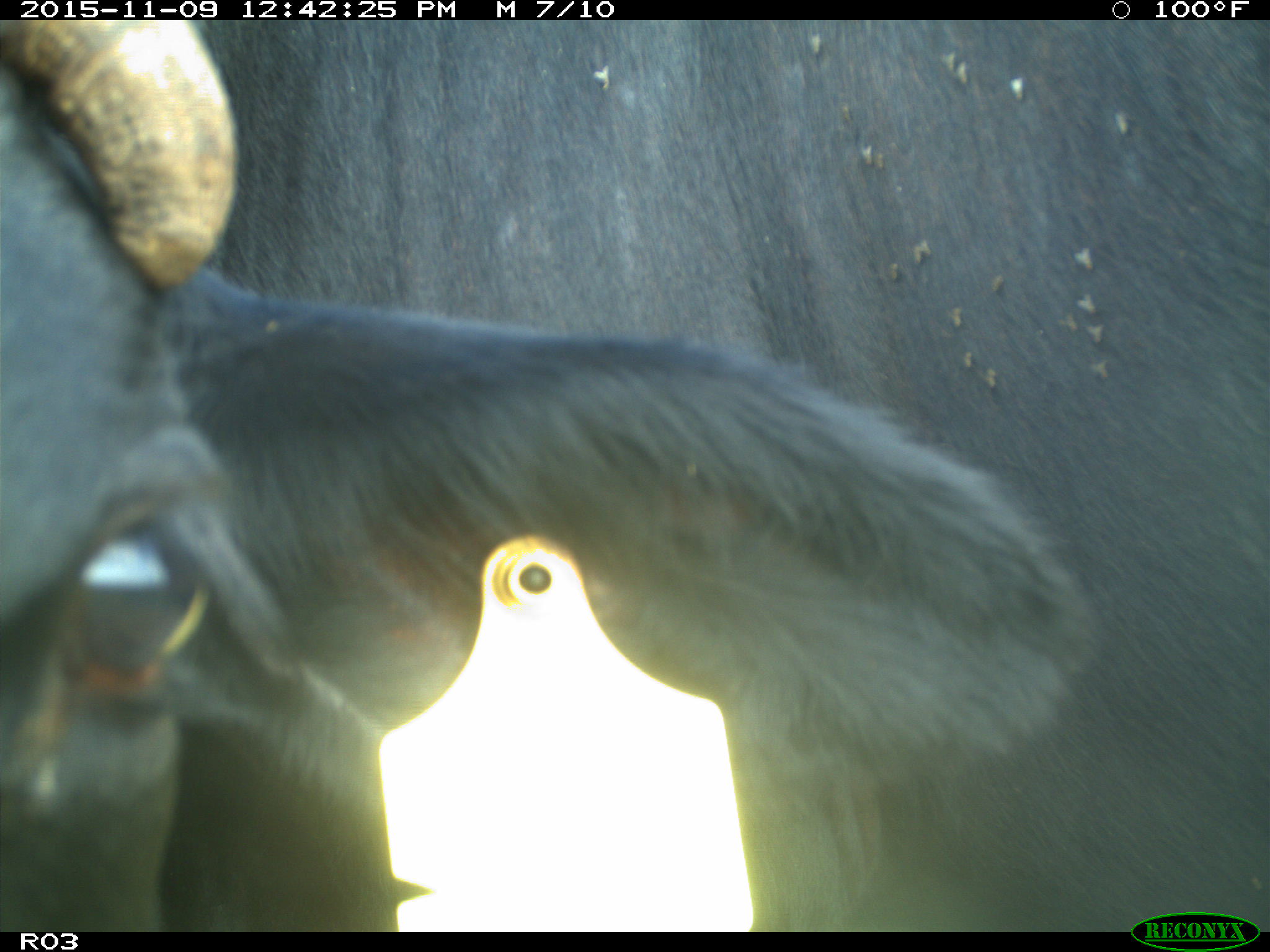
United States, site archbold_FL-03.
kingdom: Animalia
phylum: Chordata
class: Mammalia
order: Artiodactyla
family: Bovidae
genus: Bos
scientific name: Bos taurus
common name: domestic cow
Bos taurus (domestic cow).